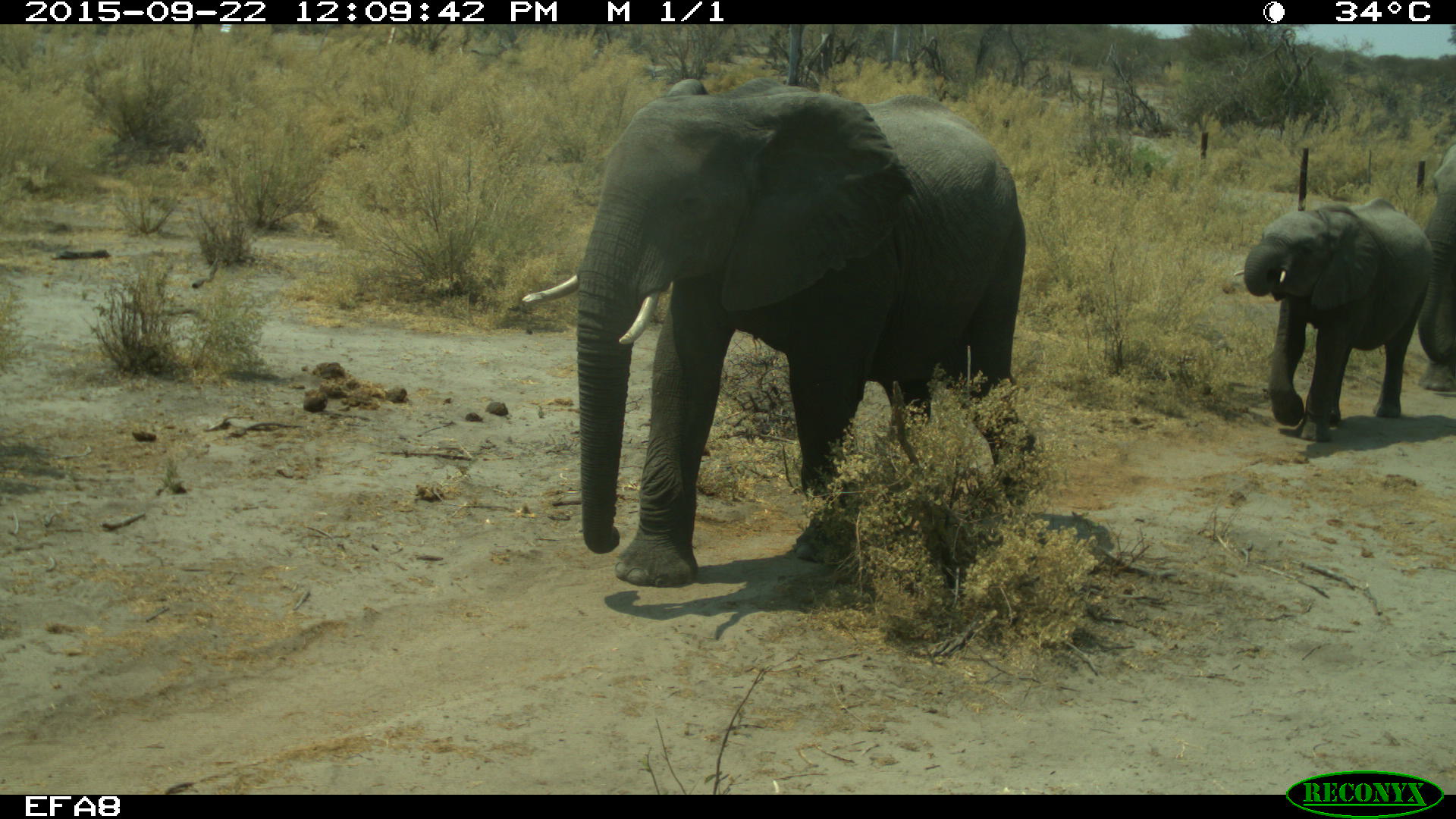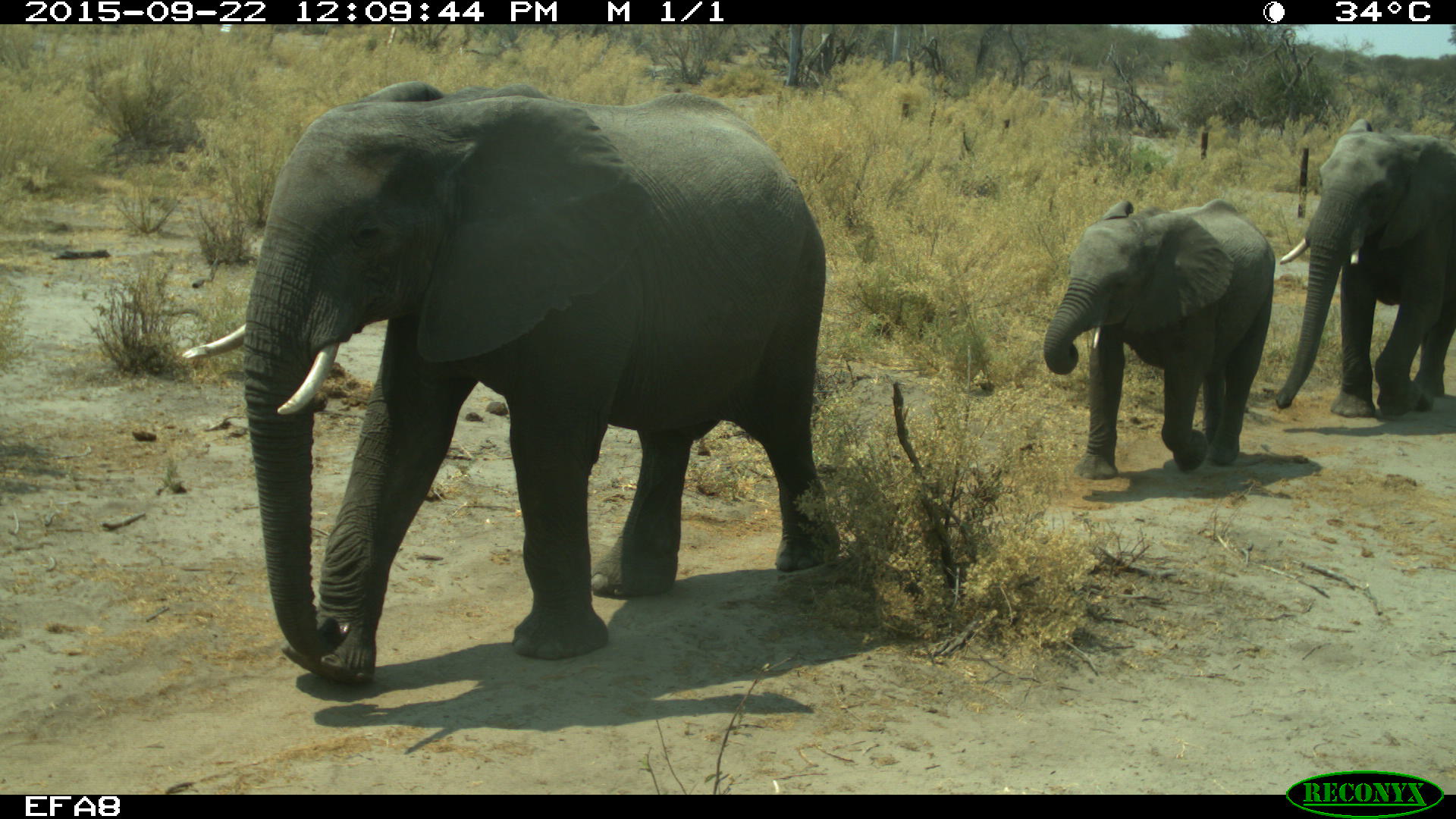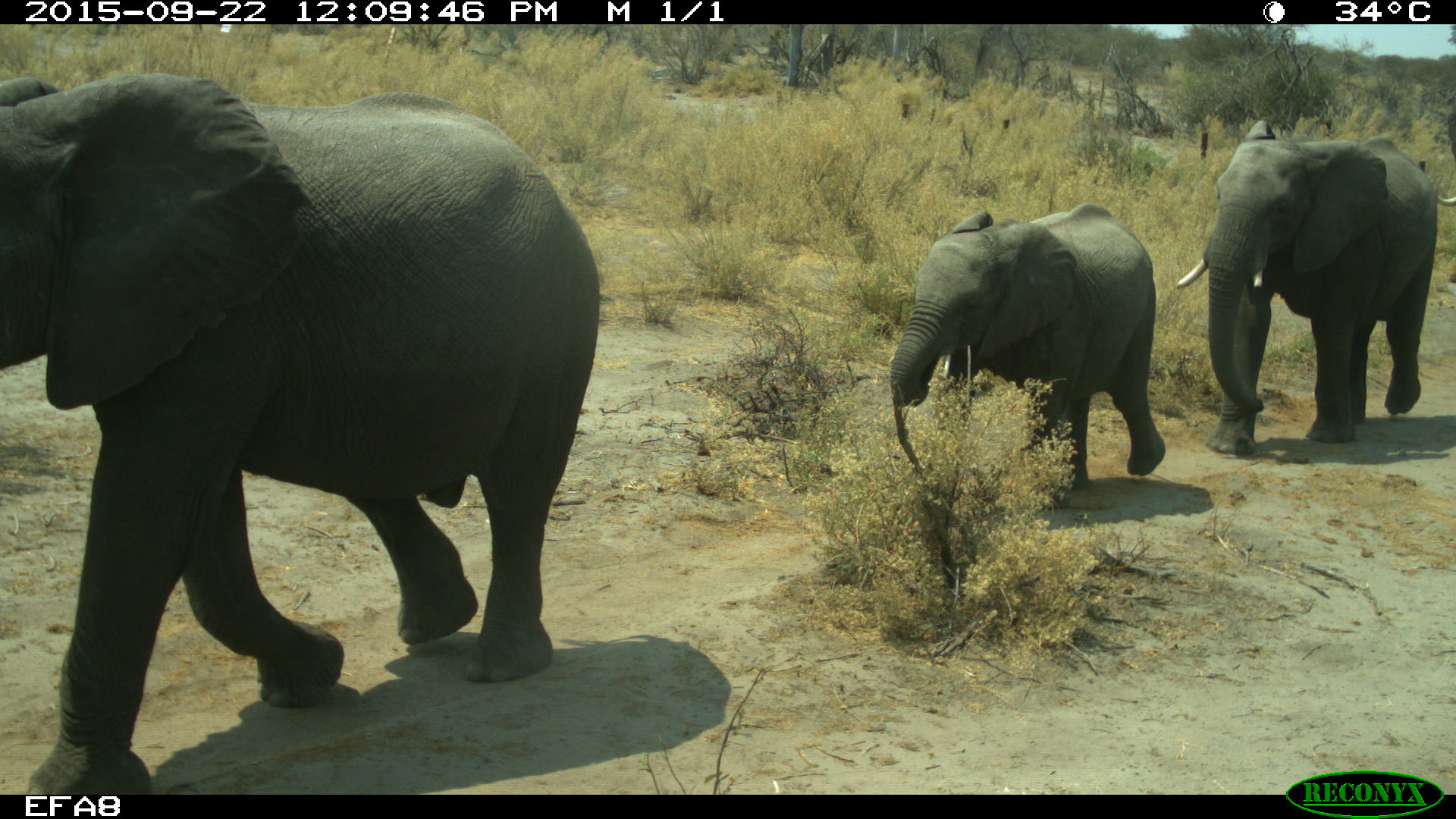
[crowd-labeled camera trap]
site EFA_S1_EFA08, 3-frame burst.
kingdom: Animalia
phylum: Chordata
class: Mammalia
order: Proboscidea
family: Elephantidae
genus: Loxodonta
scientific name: Loxodonta africana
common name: african bush elephant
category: elephant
Elephant (african bush elephant) (Loxodonta africana), count 3. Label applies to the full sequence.